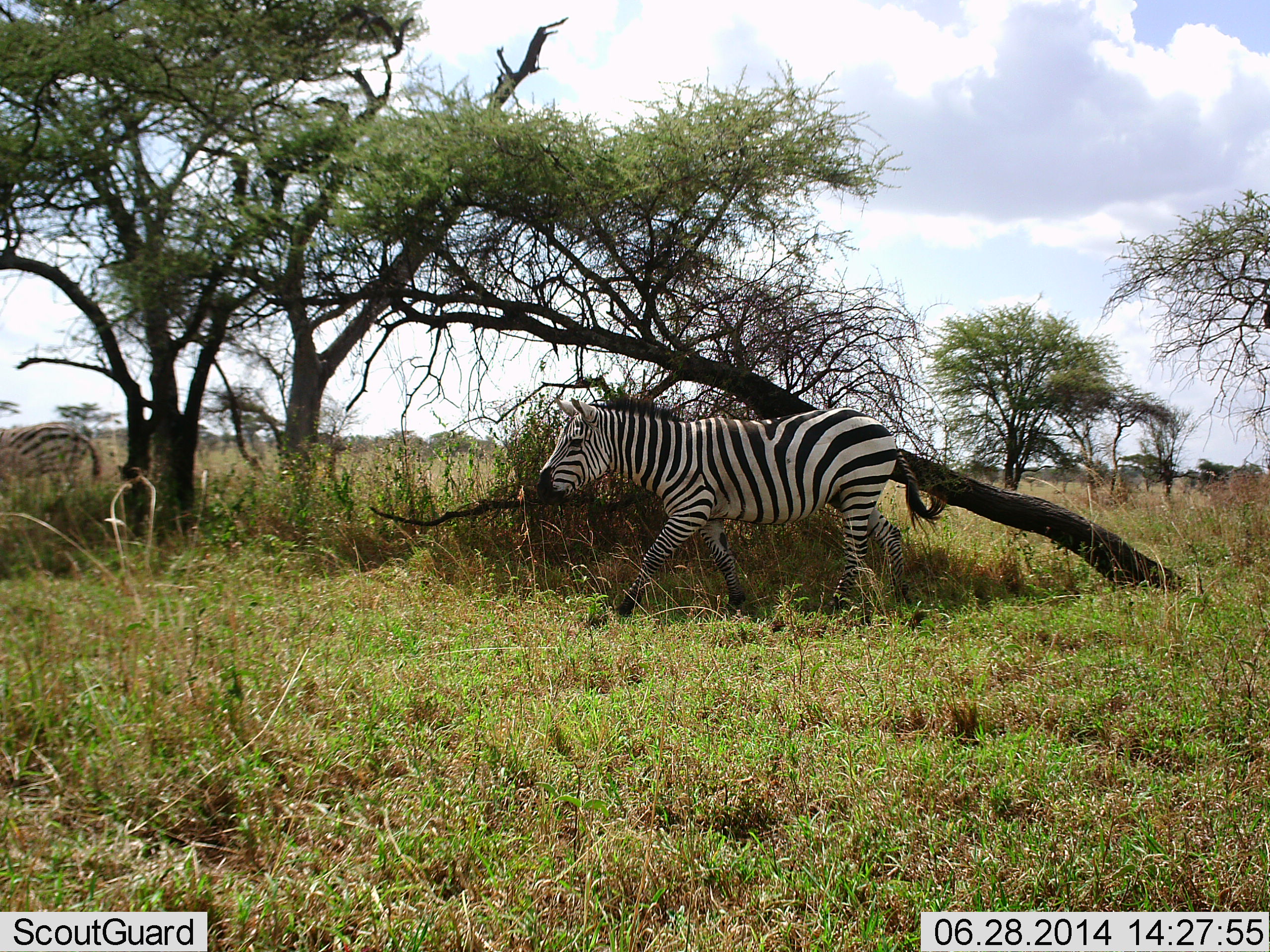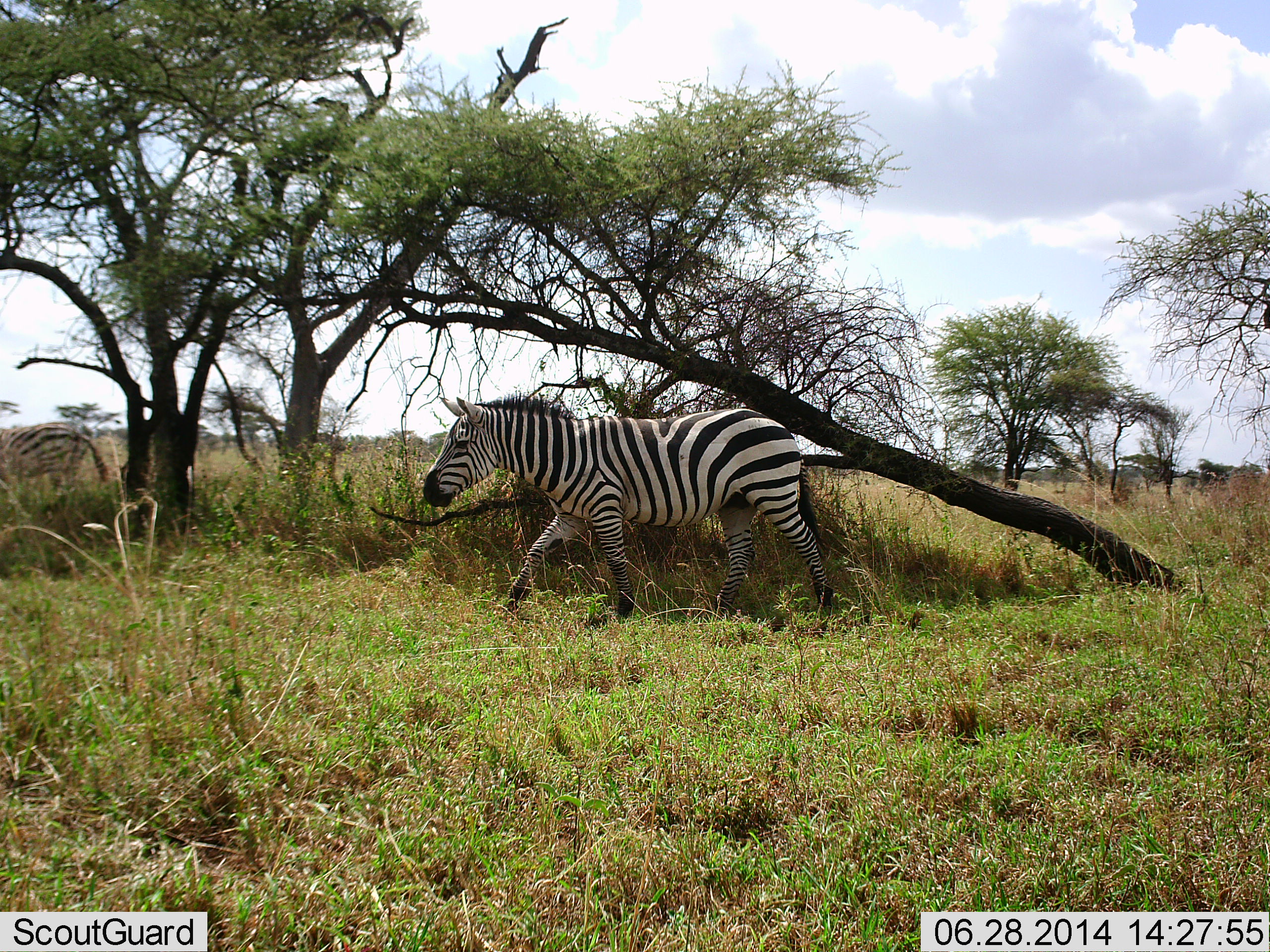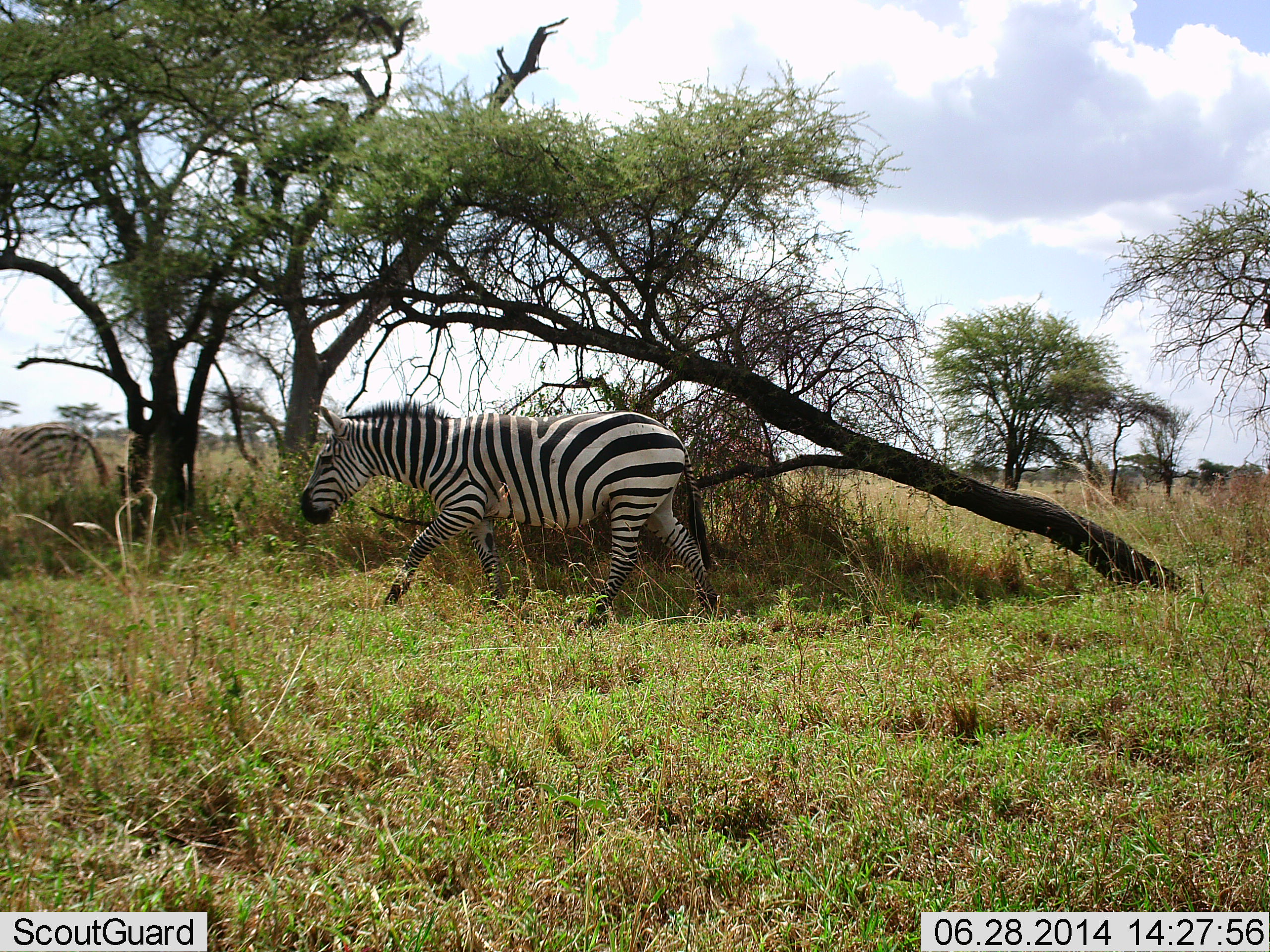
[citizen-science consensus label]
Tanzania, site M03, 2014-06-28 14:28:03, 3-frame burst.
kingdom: Animalia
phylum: Chordata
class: Mammalia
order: Perissodactyla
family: Equidae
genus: Equus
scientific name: Equus quagga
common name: plains zebra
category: zebra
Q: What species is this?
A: Zebra (plains zebra) (Equus quagga).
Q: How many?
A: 1.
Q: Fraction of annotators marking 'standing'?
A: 38%.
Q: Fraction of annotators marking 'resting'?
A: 1%.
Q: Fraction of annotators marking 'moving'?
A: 96%.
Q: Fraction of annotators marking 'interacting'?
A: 1%.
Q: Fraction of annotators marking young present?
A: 0%.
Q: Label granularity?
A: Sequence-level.